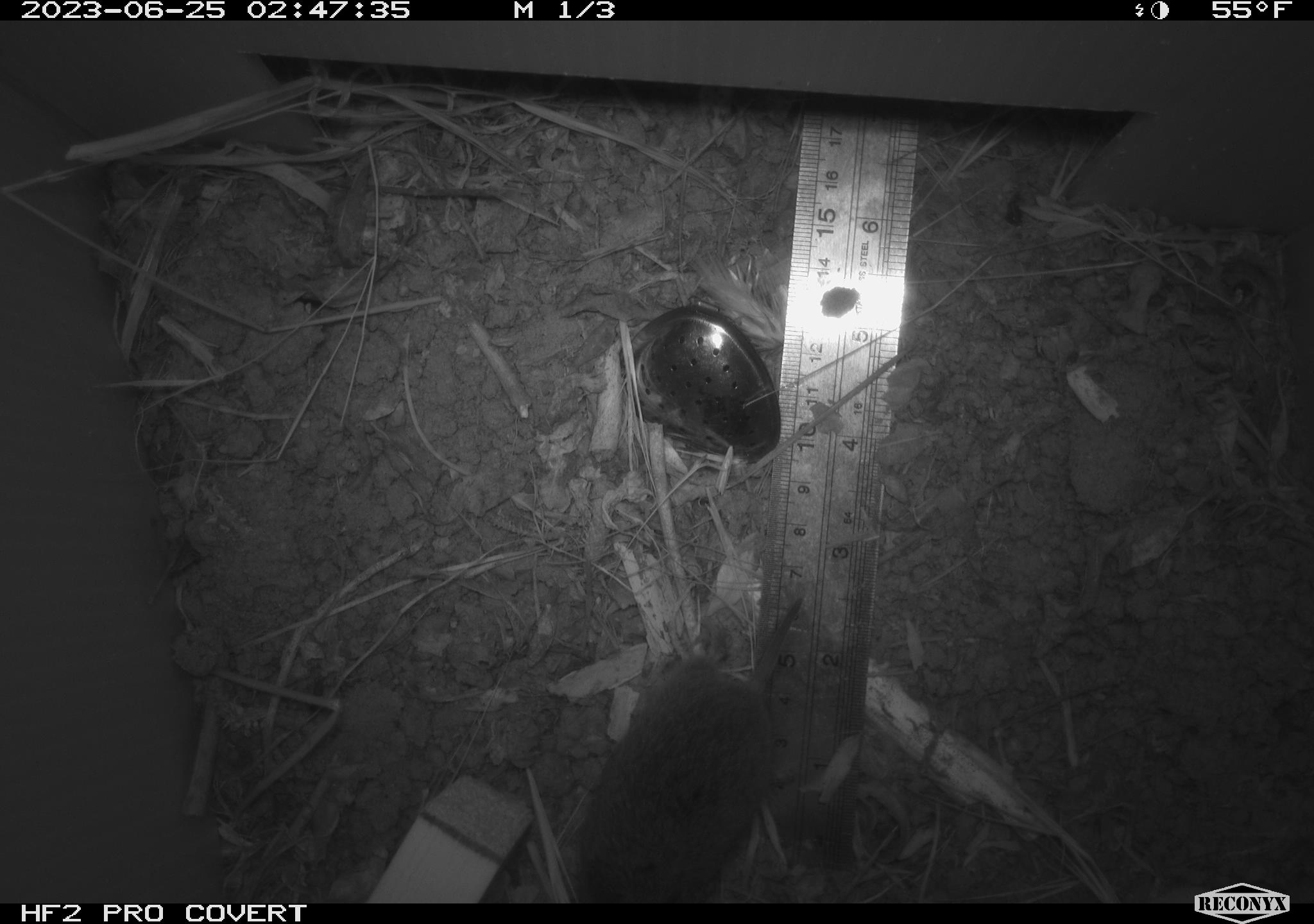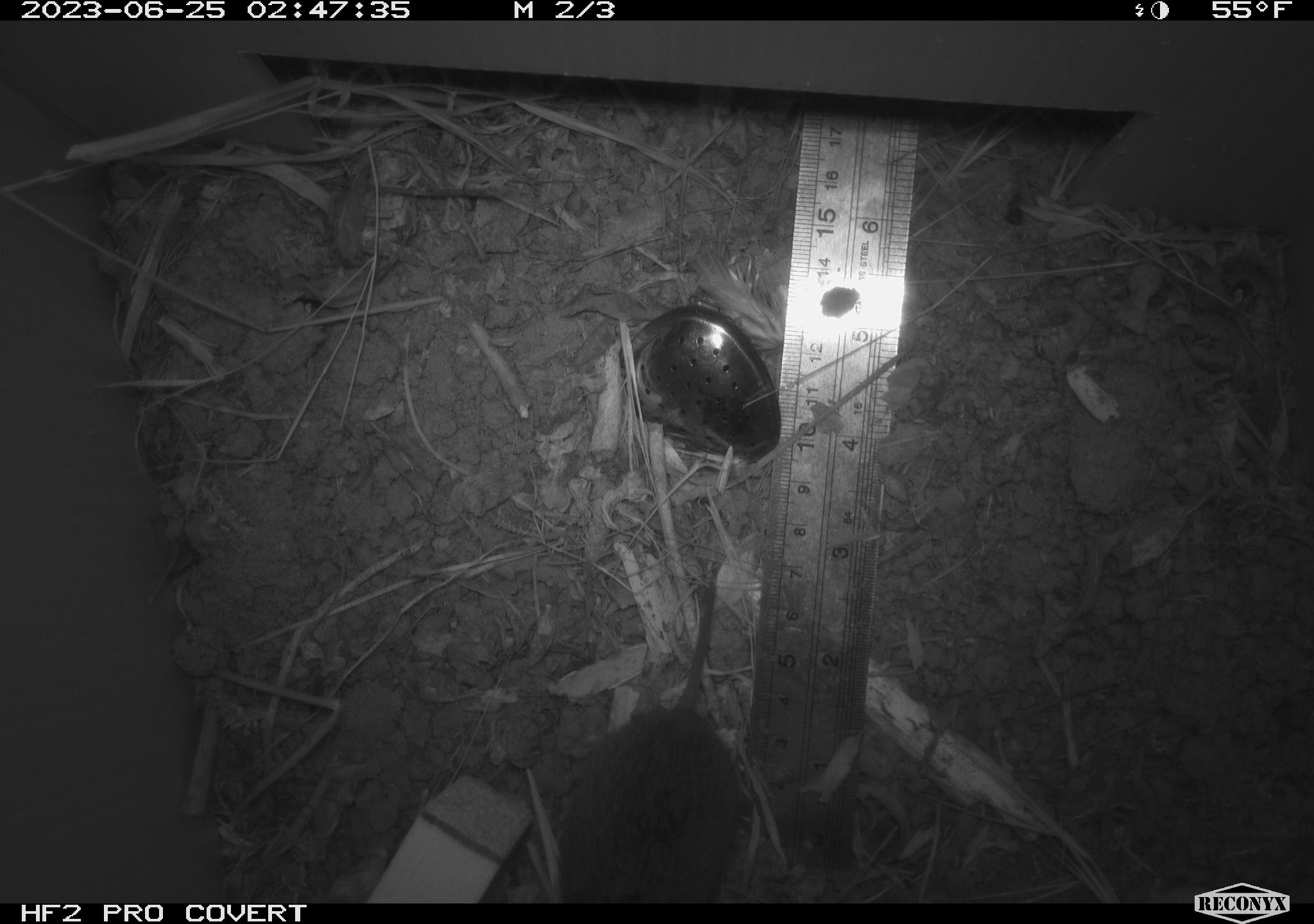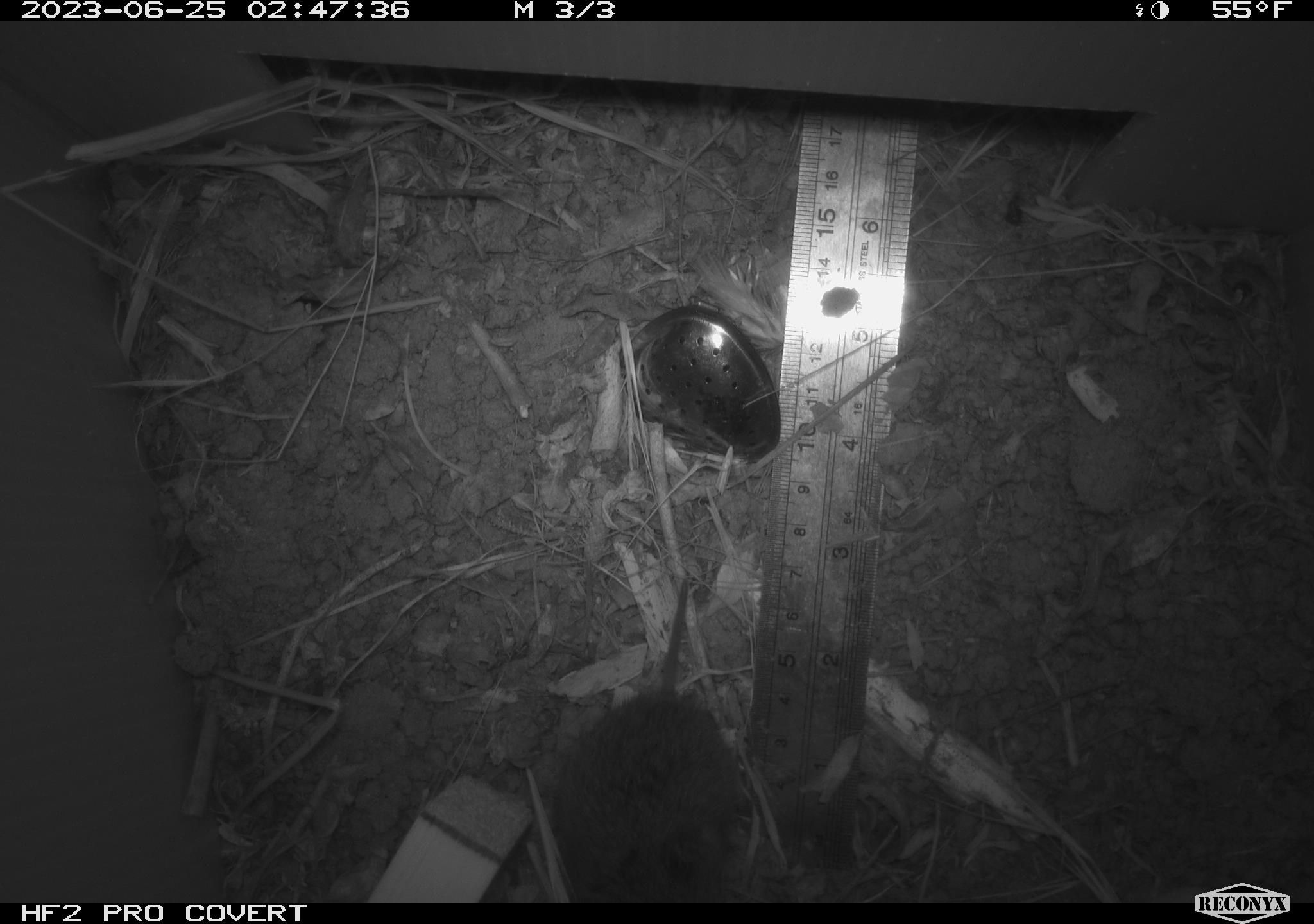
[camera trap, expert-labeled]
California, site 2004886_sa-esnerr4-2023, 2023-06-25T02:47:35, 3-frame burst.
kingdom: Animalia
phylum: Chordata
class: Mammalia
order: Rodentia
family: Cricetidae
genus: Microtus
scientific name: Microtus californicus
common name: california vole